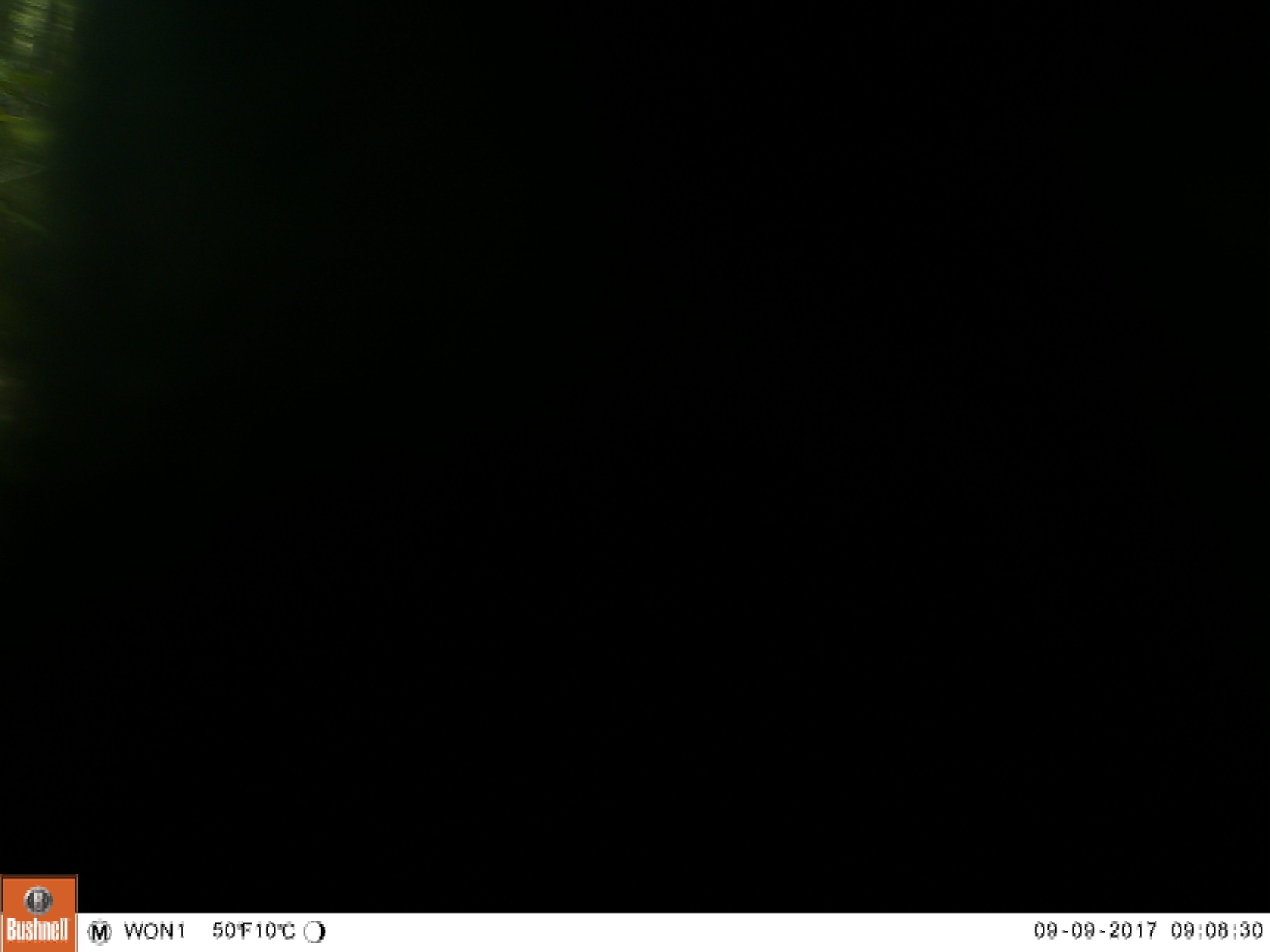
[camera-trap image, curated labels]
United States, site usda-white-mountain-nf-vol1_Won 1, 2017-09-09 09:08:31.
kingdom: Animalia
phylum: Chordata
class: Mammalia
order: Carnivora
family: Ursidae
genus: Ursus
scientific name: Ursus americanus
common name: black bear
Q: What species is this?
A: Black bear (Ursus americanus).